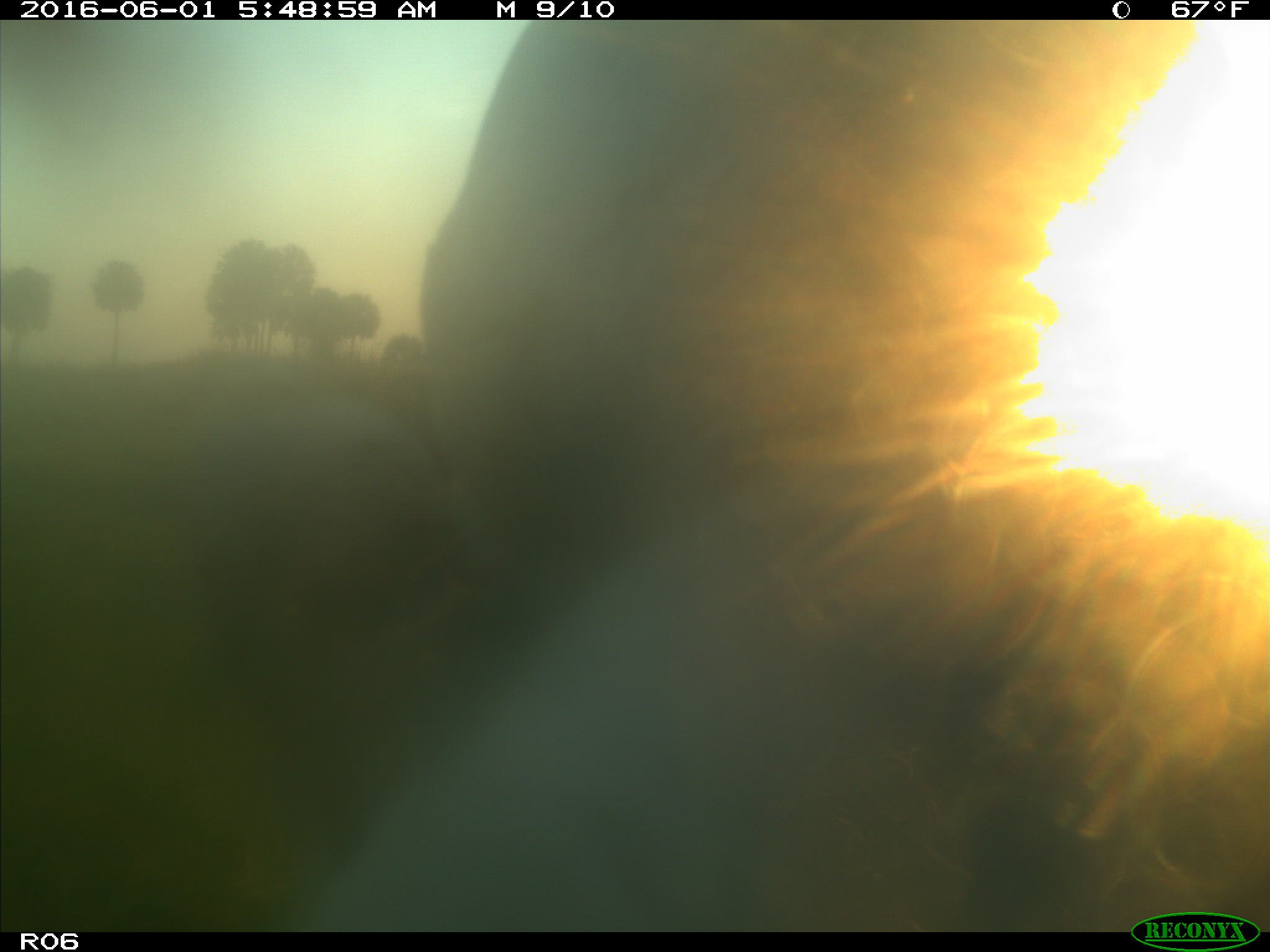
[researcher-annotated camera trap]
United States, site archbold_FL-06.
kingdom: Animalia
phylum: Chordata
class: Mammalia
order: Artiodactyla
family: Bovidae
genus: Bos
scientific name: Bos taurus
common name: domestic cow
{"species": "Bos taurus (domestic cow)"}